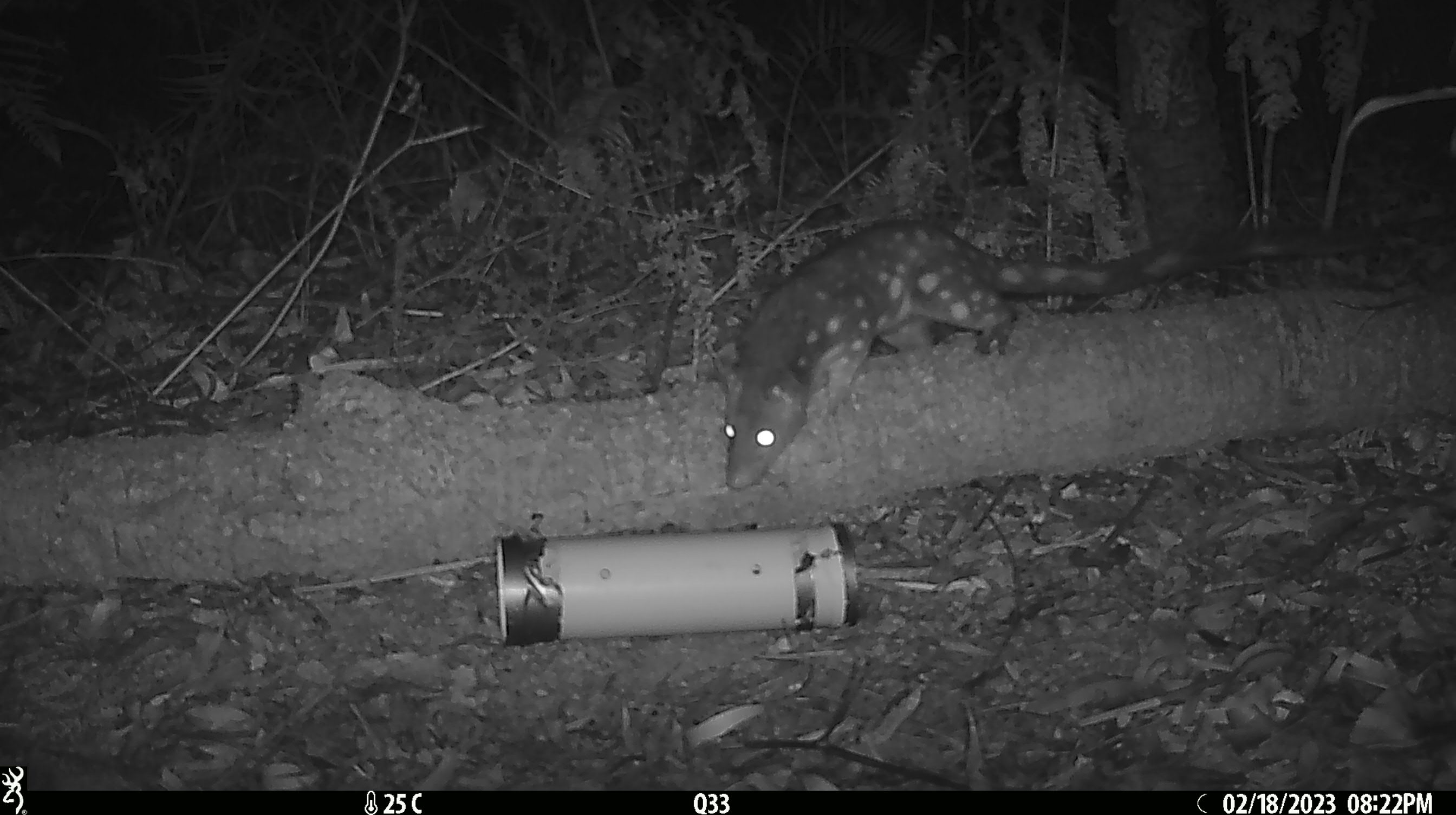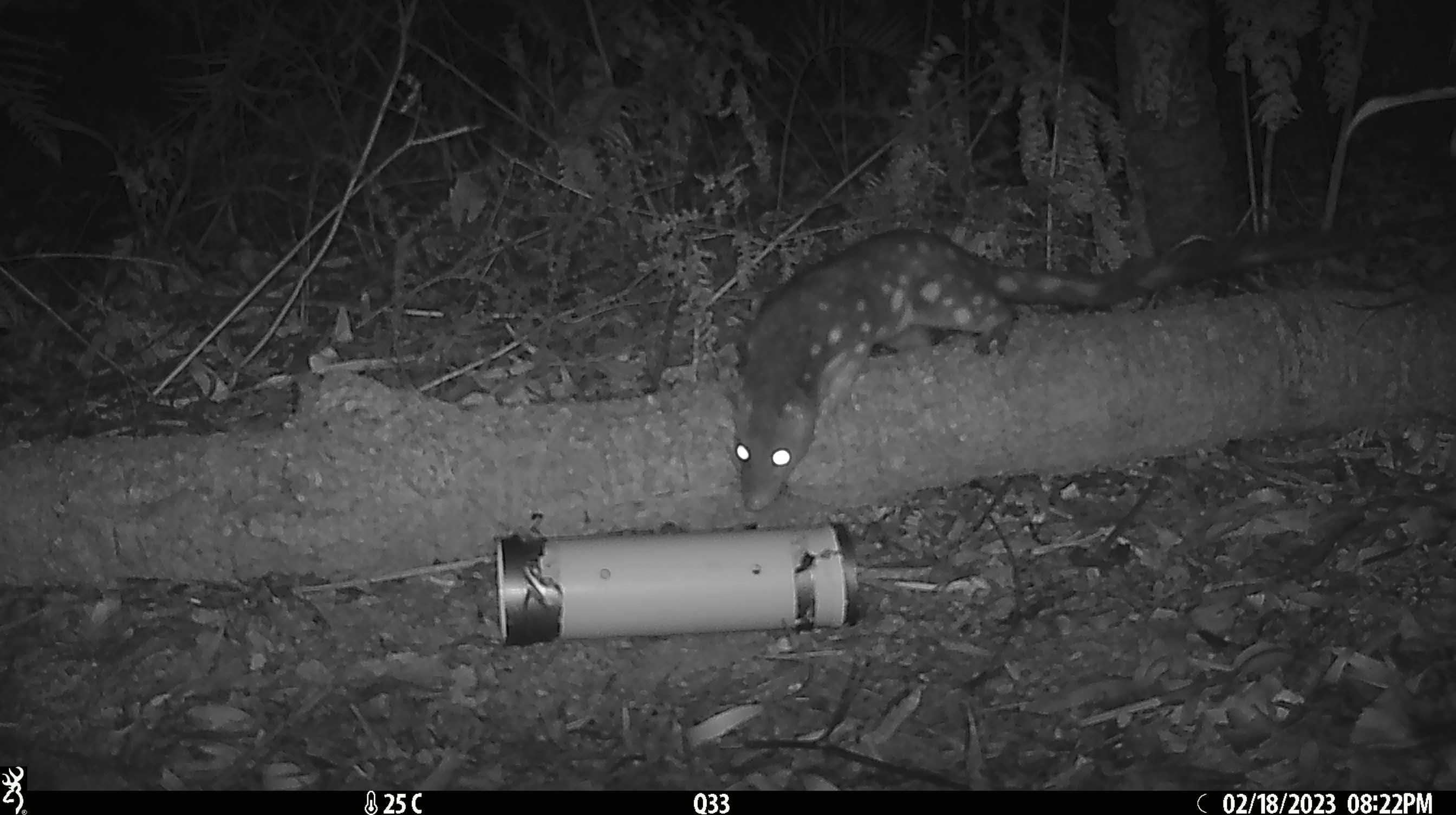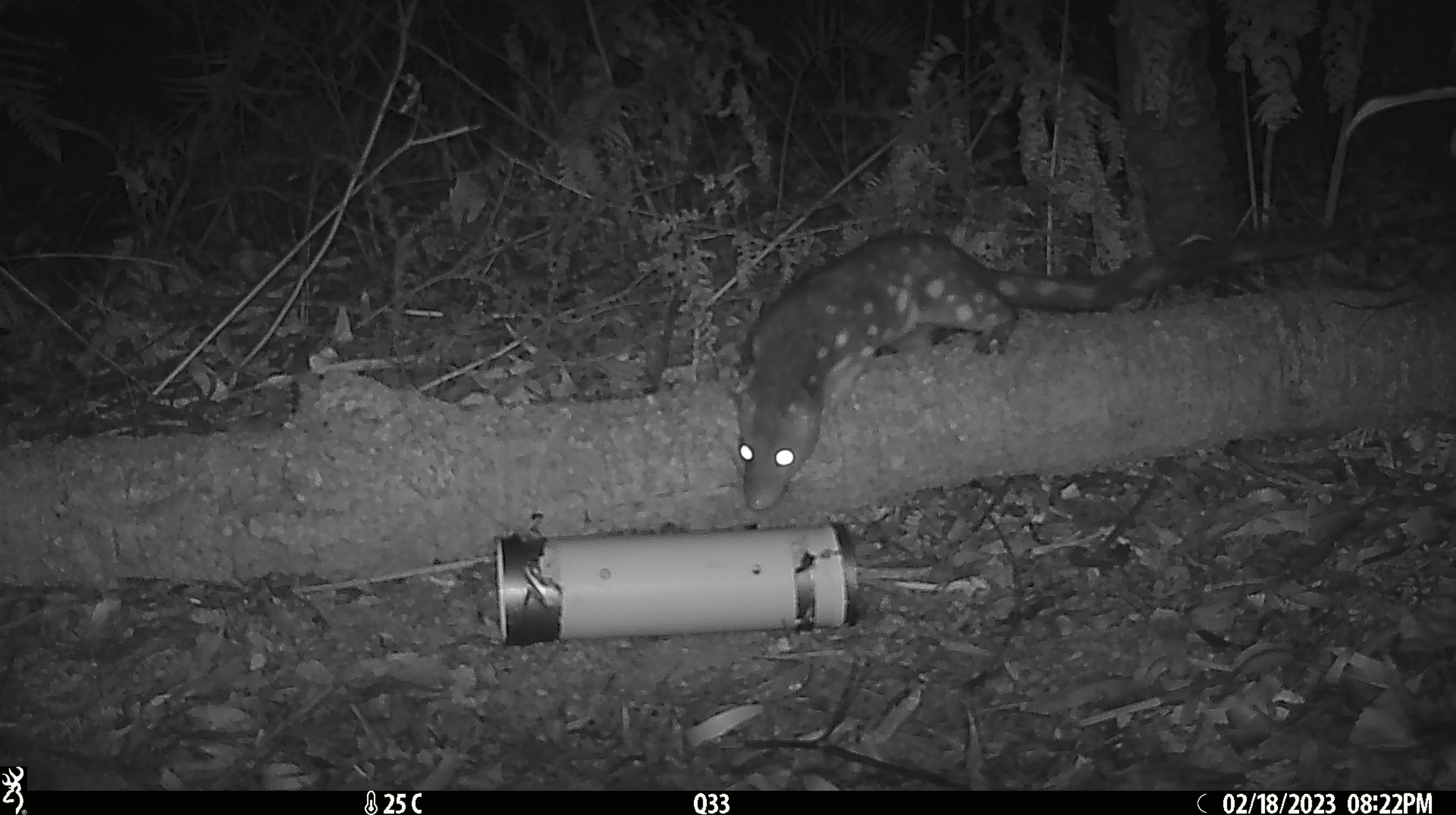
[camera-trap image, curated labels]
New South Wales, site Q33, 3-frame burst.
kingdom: Animalia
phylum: Chordata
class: Mammalia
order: Dasyuromorphia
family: Dasyuridae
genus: Dasyurus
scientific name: Dasyurus maculatus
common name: spotted-tailed quoll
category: quoll